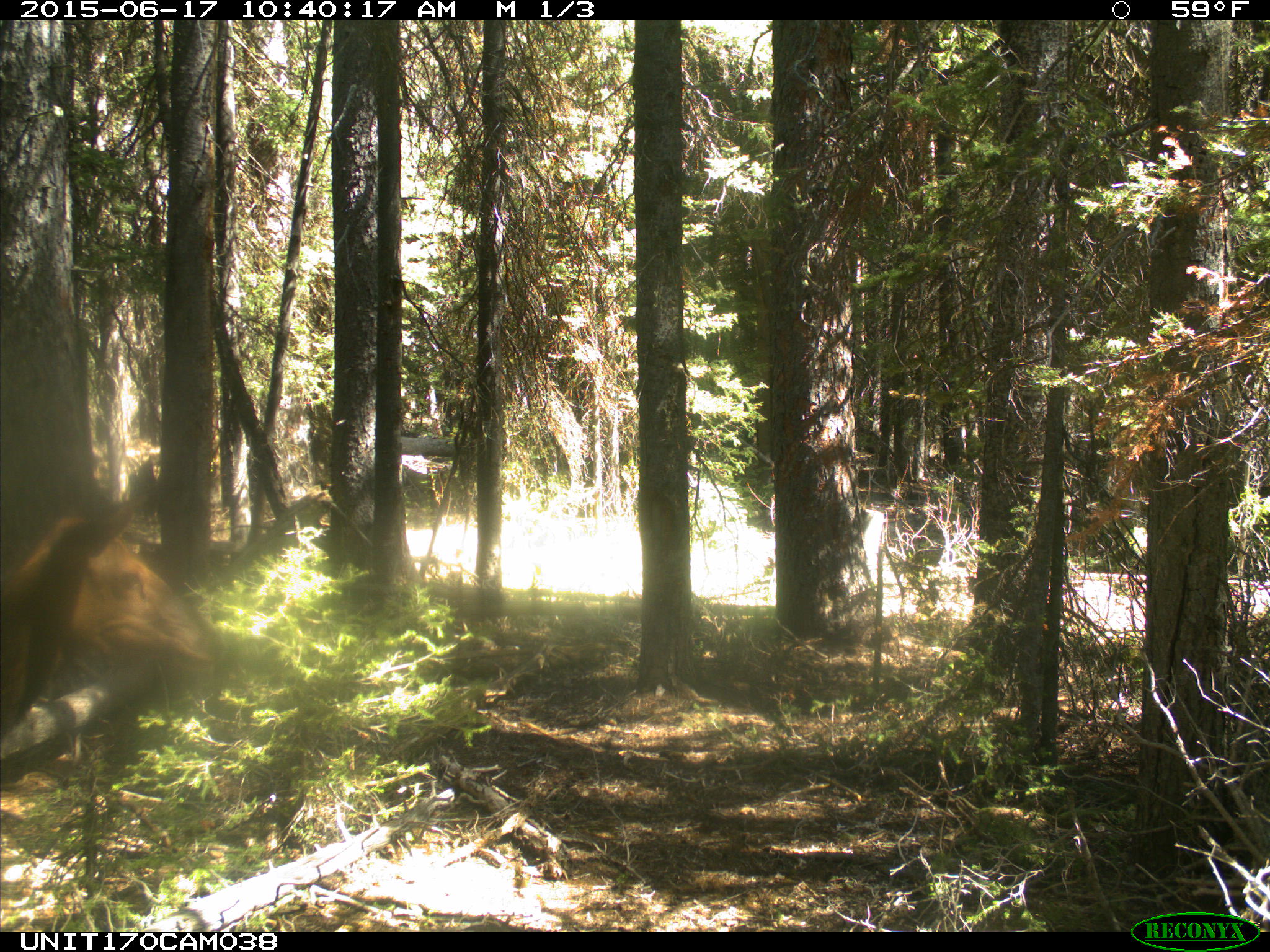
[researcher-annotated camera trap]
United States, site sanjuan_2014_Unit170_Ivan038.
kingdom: Animalia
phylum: Chordata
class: Mammalia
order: Artiodactyla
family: Cervidae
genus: Cervus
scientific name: Cervus elaphus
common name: red deer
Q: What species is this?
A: Cervus elaphus (red deer).